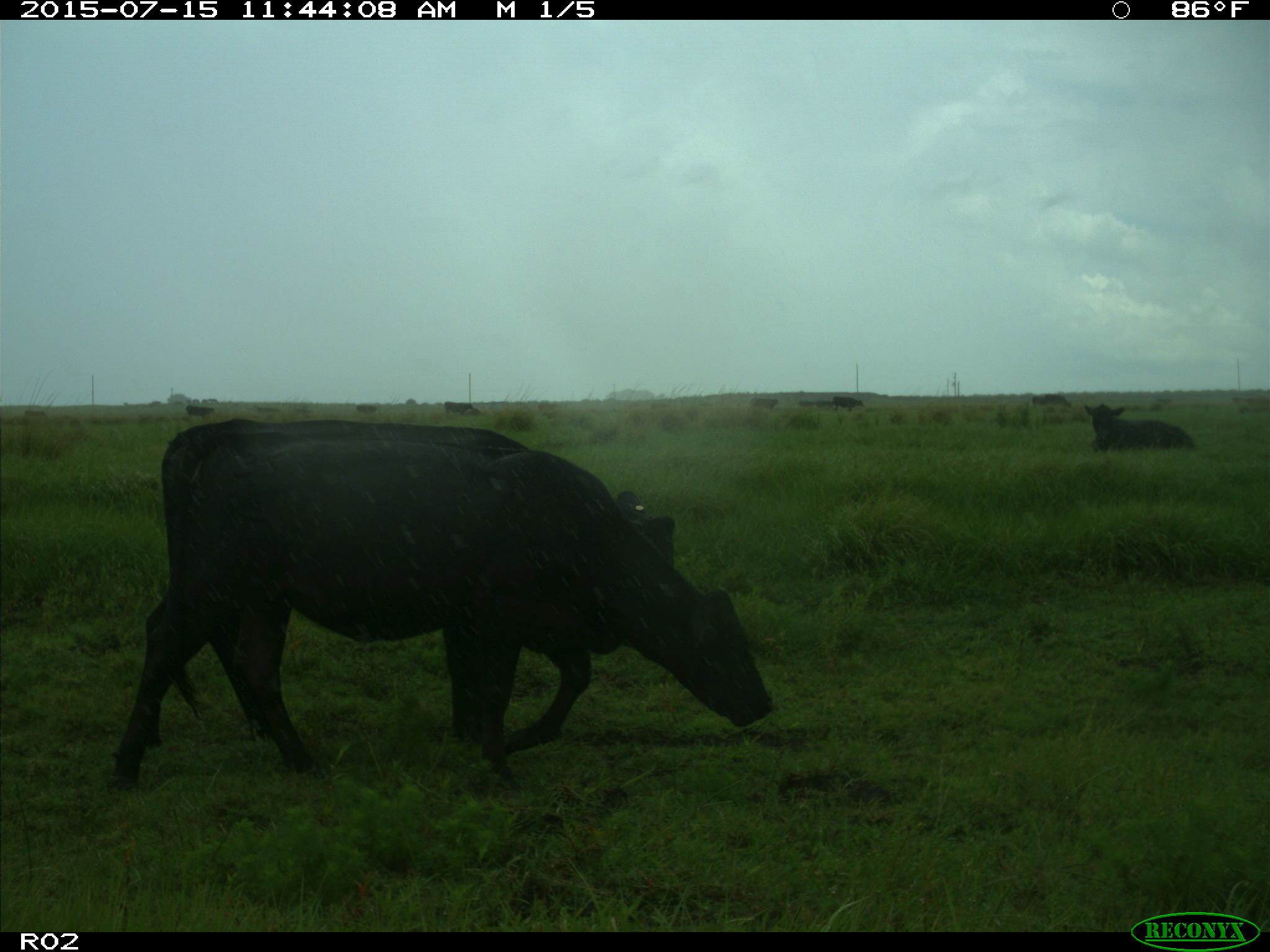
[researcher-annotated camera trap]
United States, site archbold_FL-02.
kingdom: Animalia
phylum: Chordata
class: Mammalia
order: Artiodactyla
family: Bovidae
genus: Bos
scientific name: Bos taurus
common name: domestic cow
Bos taurus (domestic cow).